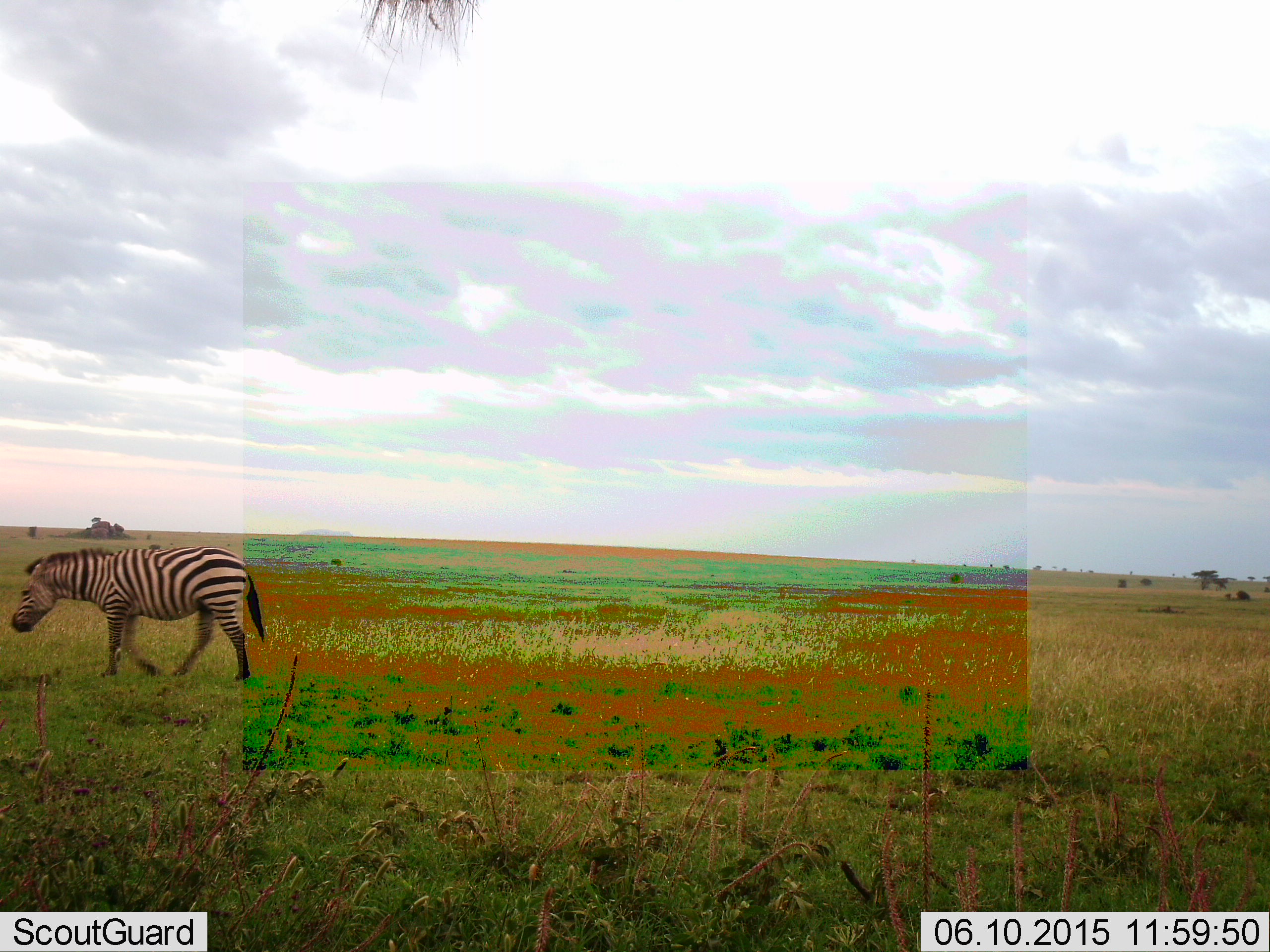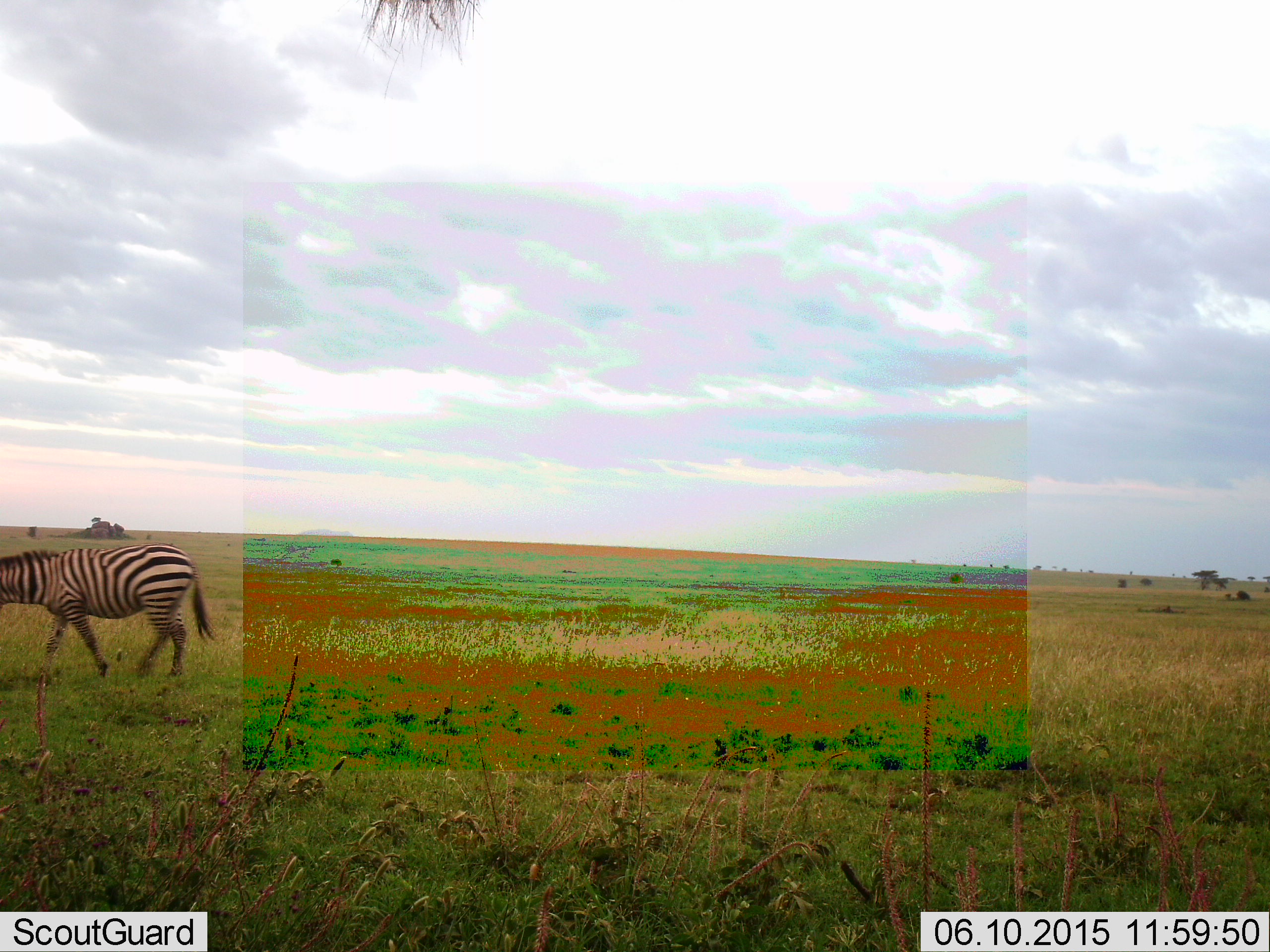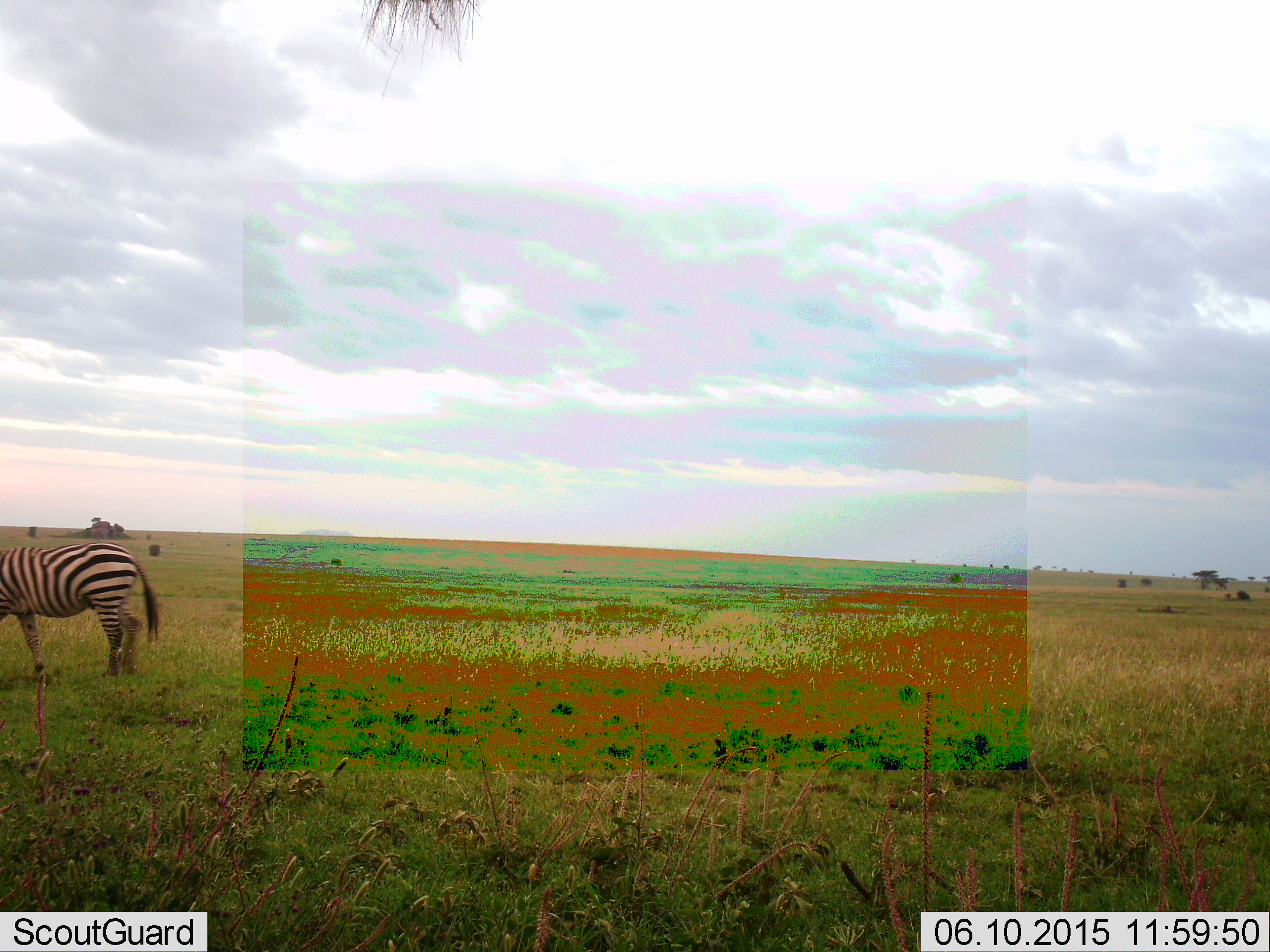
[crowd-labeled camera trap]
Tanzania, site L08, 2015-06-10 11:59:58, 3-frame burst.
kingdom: Animalia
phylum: Chordata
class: Mammalia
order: Perissodactyla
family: Equidae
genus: Equus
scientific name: Equus quagga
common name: plains zebra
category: zebra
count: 1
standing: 0%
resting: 0%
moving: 100%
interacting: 0%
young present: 0%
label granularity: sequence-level